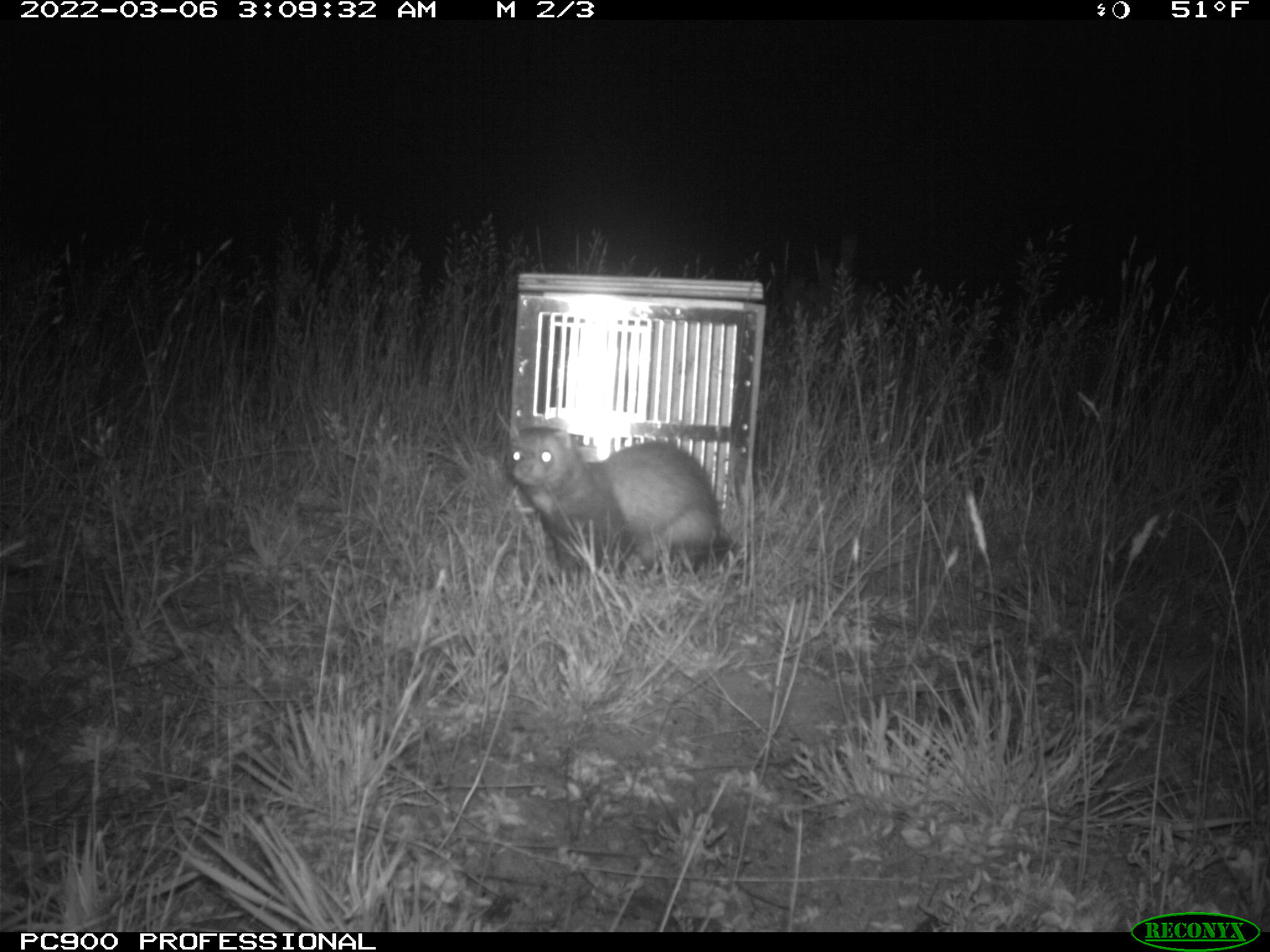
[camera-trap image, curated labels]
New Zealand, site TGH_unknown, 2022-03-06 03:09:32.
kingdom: Animalia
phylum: Chordata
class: Mammalia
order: Carnivora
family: Mustelidae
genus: Mustela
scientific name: Mustela furo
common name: ferret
Ferret (Mustela furo).